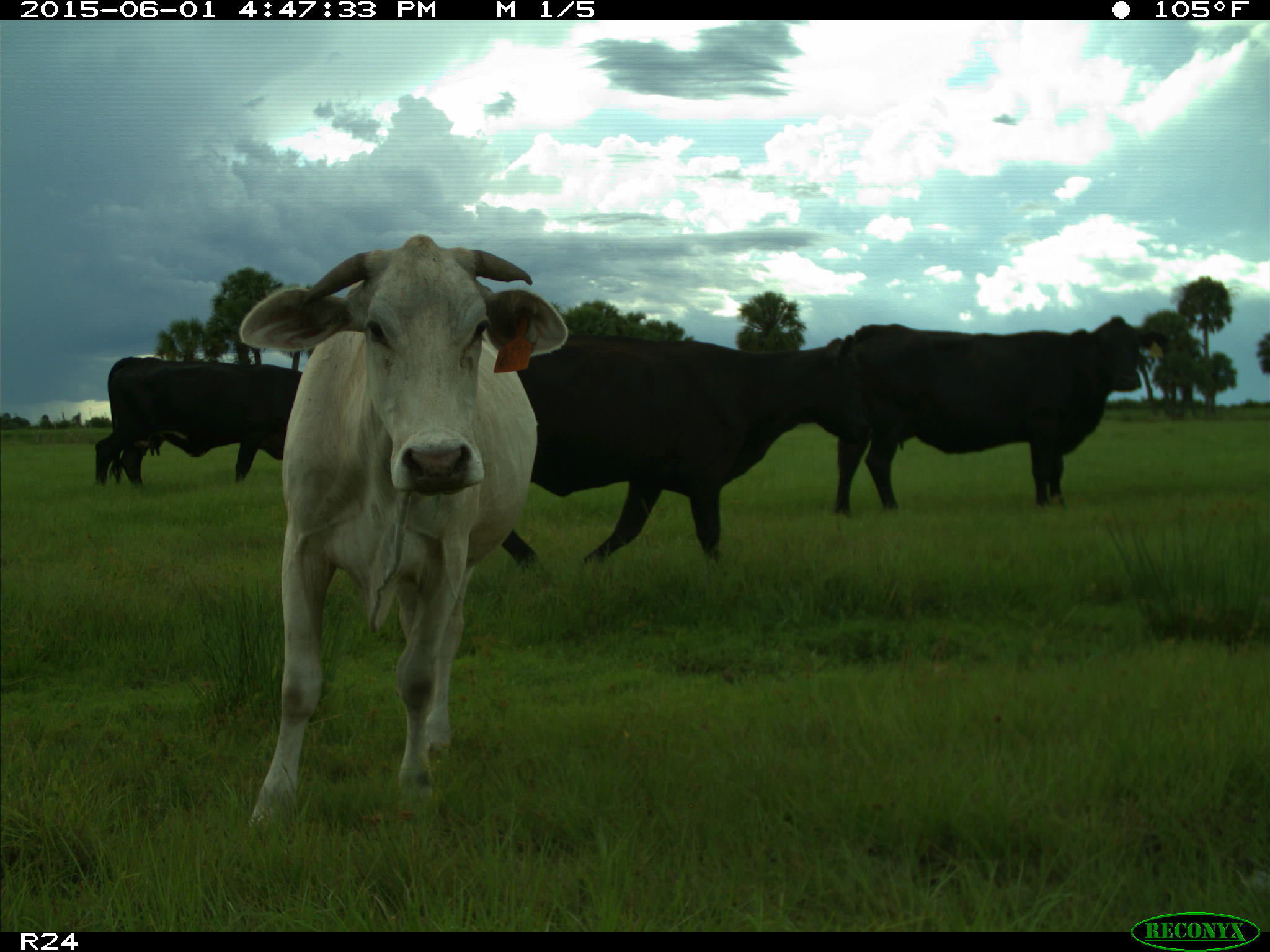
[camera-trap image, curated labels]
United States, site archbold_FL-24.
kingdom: Animalia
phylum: Chordata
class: Mammalia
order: Artiodactyla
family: Bovidae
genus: Bos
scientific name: Bos taurus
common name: domestic cow